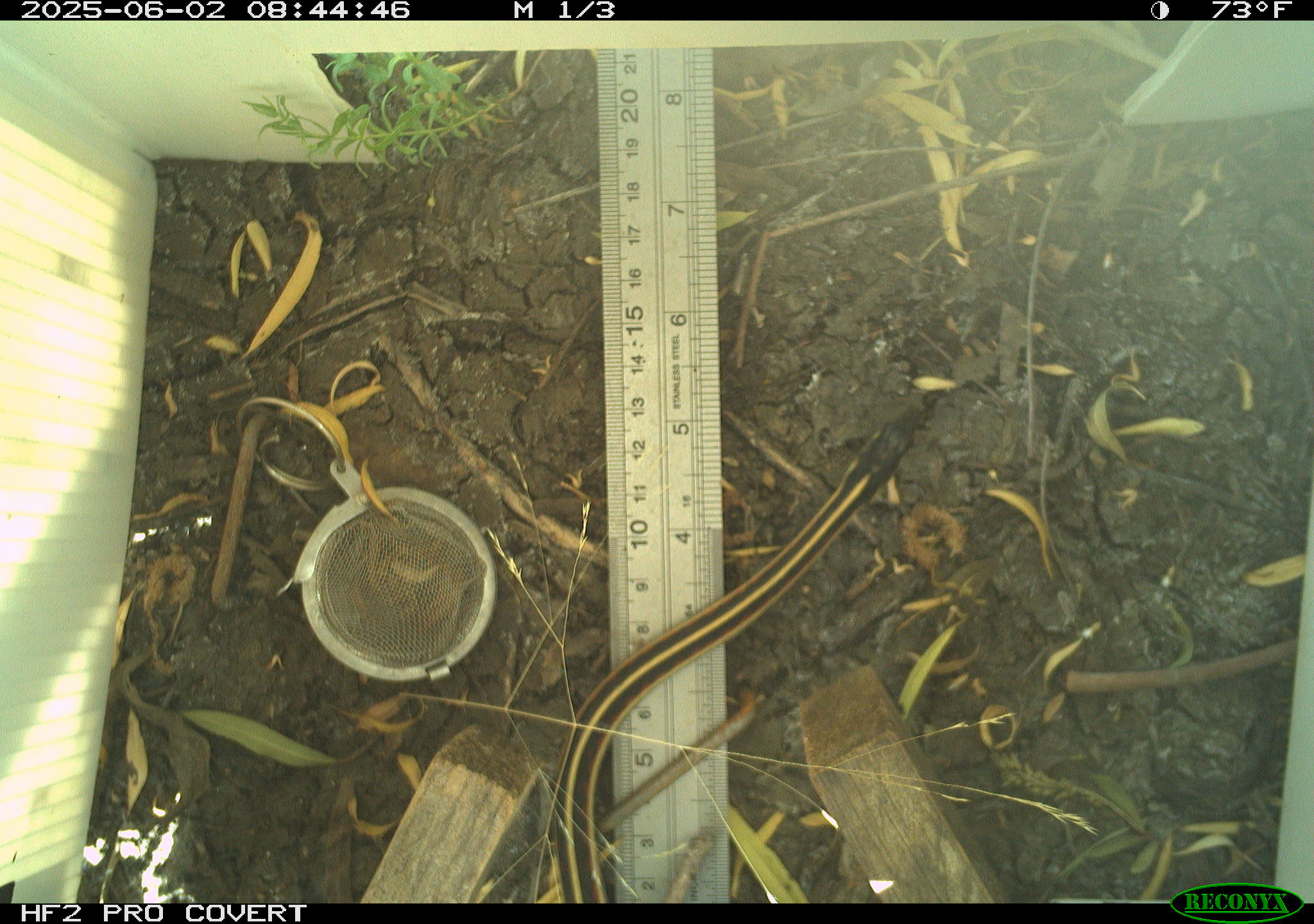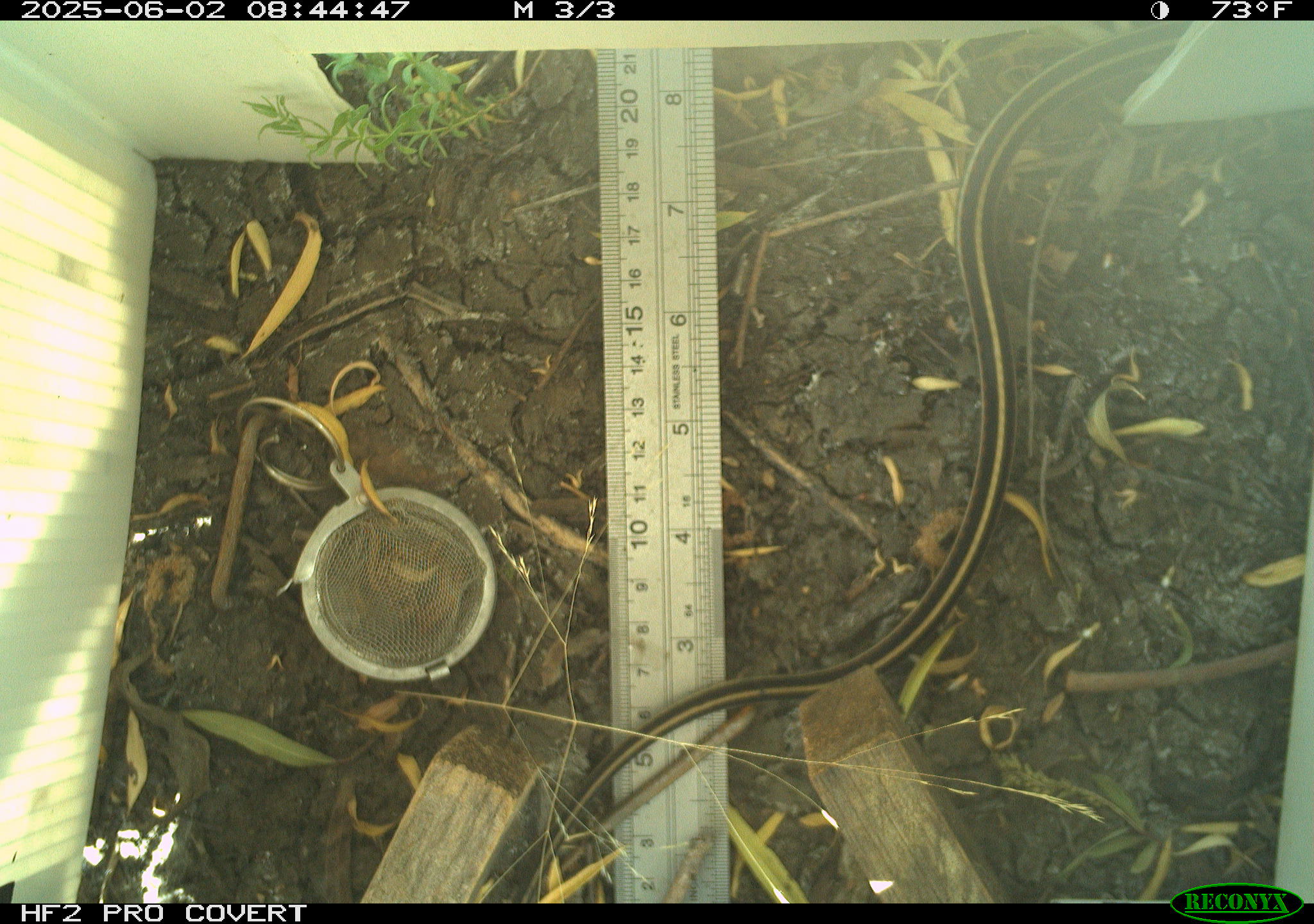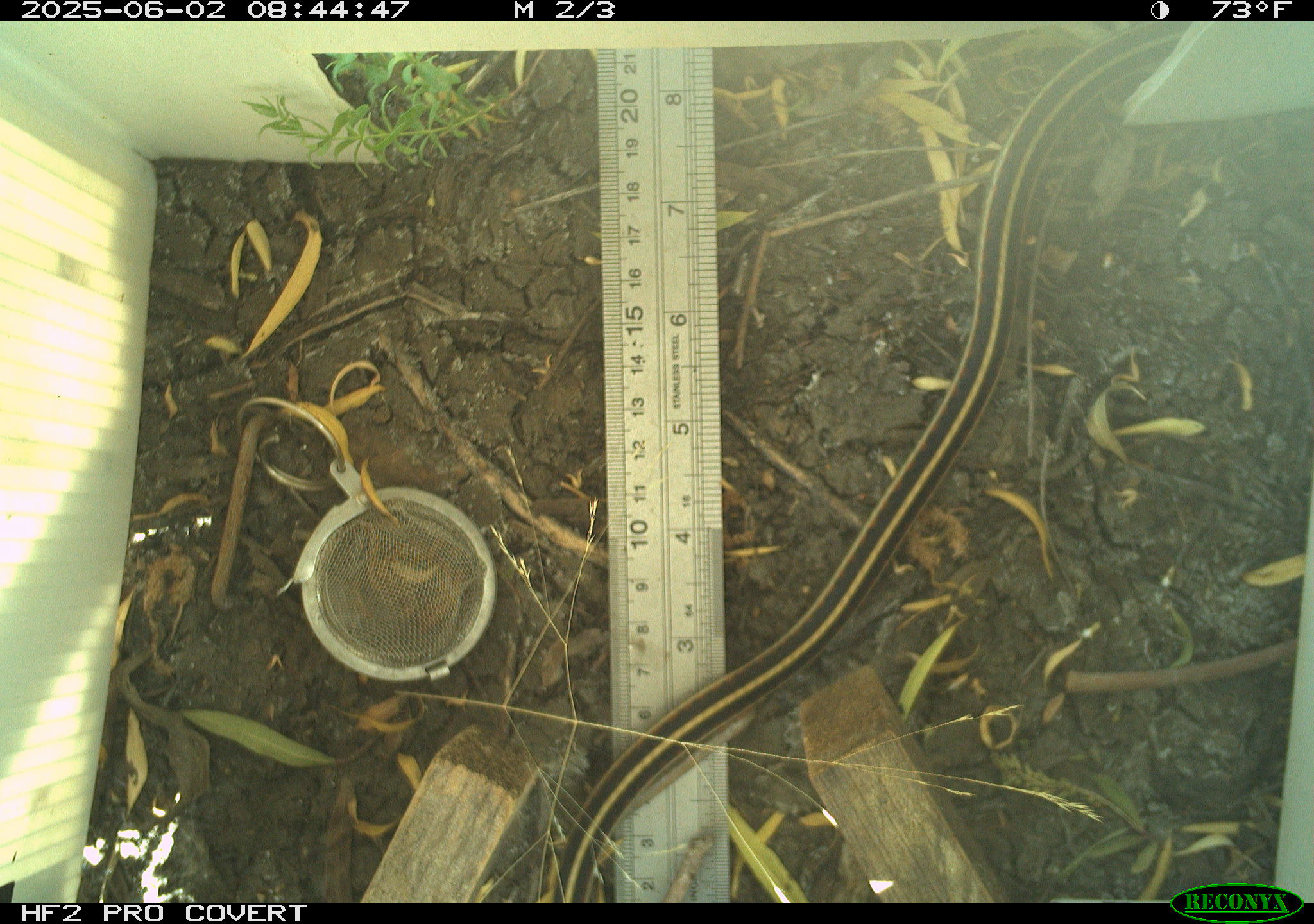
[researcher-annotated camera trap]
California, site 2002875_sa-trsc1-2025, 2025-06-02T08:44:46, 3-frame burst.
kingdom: Animalia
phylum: Chordata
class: Reptilia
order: Squamata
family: Colubridae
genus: Thamnophis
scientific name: Thamnophis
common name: american gartersnakes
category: thamnophis species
Thamnophis species (american gartersnakes) (Thamnophis).